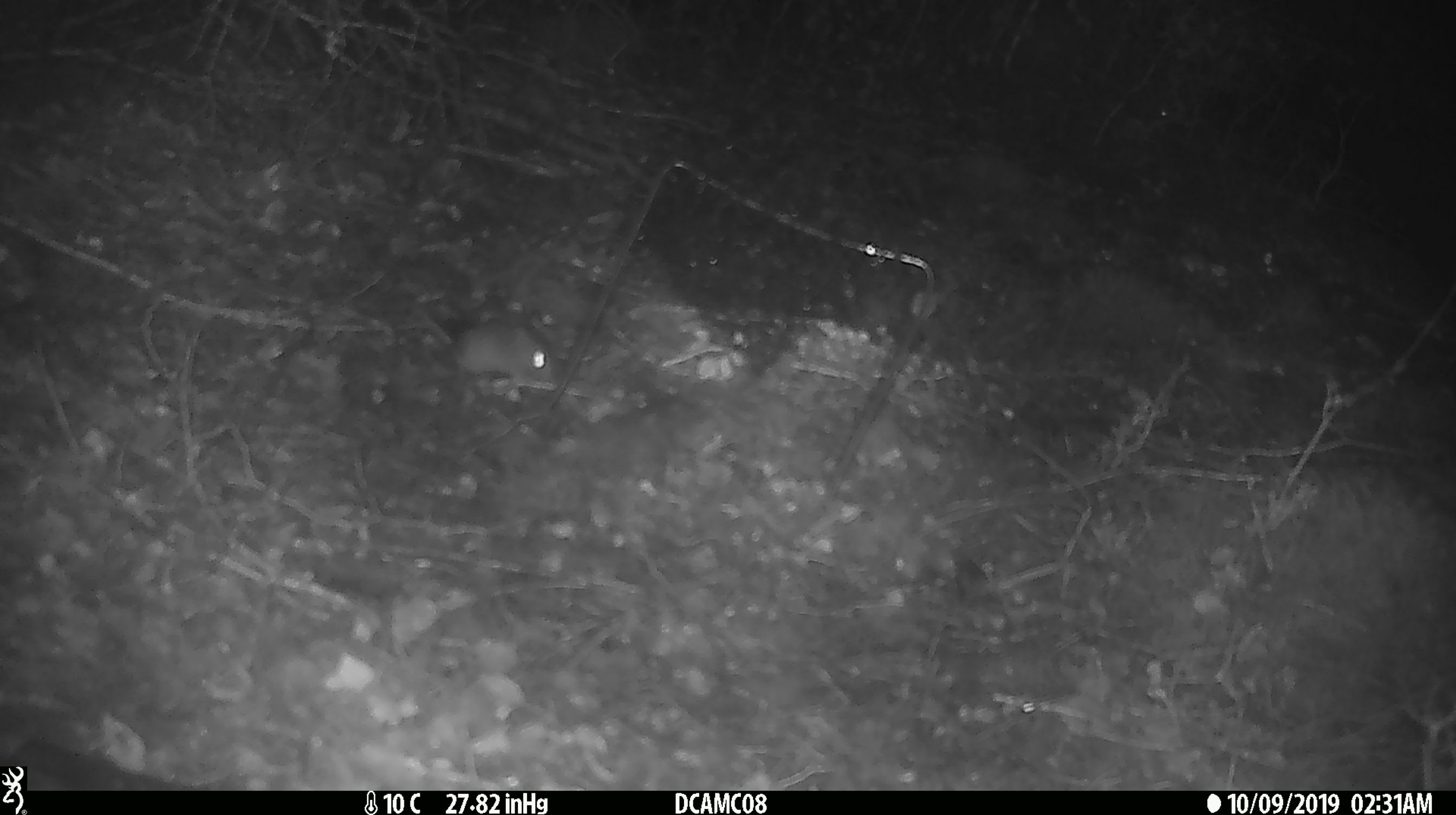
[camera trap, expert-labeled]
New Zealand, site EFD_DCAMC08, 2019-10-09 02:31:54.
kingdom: Animalia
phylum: Chordata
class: Mammalia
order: Rodentia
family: Muridae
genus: Mus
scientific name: Mus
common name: mouse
Mouse (Mus).